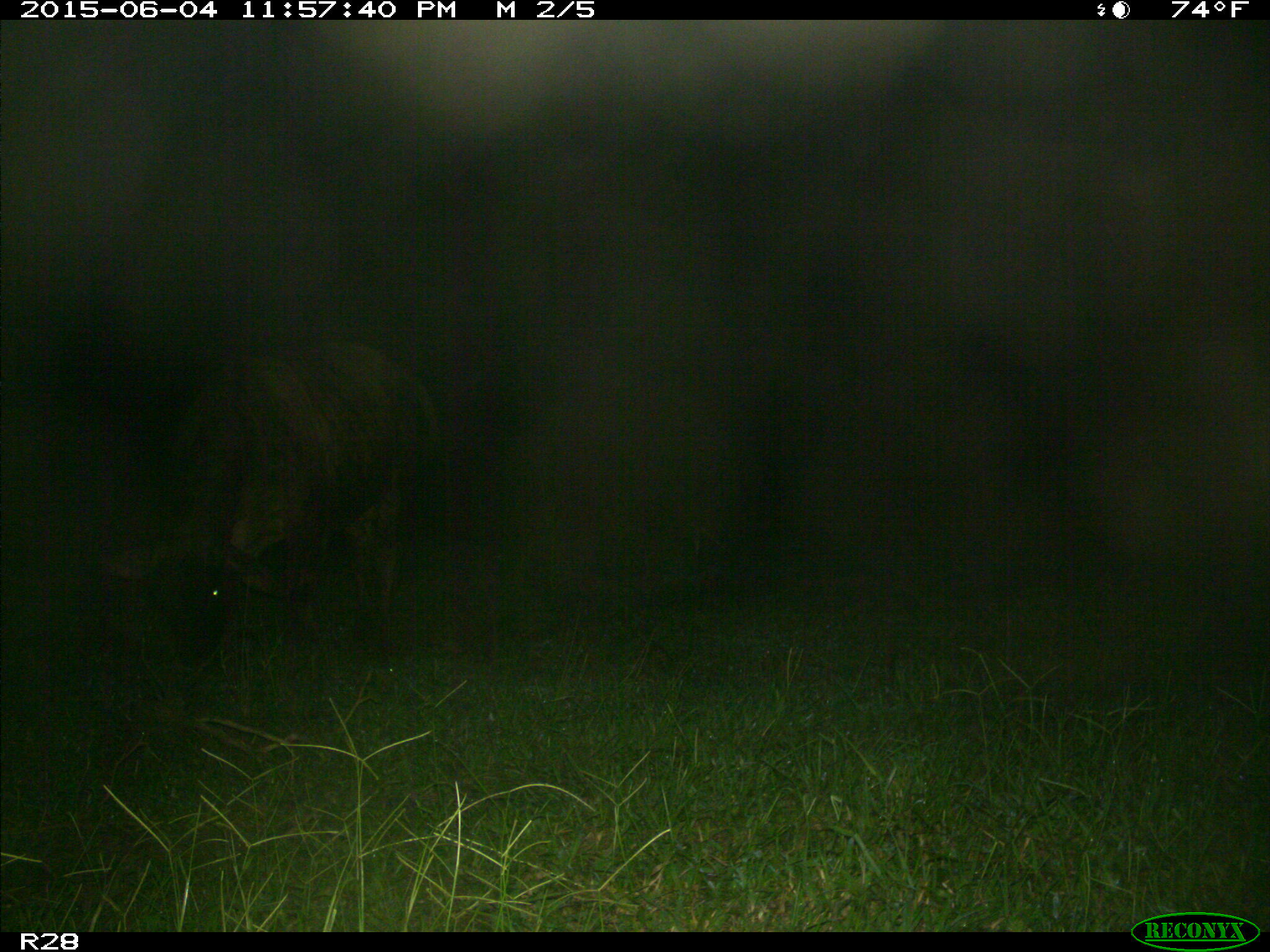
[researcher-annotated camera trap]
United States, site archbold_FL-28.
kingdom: Animalia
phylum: Chordata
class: Mammalia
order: Artiodactyla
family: Bovidae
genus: Bos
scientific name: Bos taurus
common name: domestic cow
Bos taurus (domestic cow).